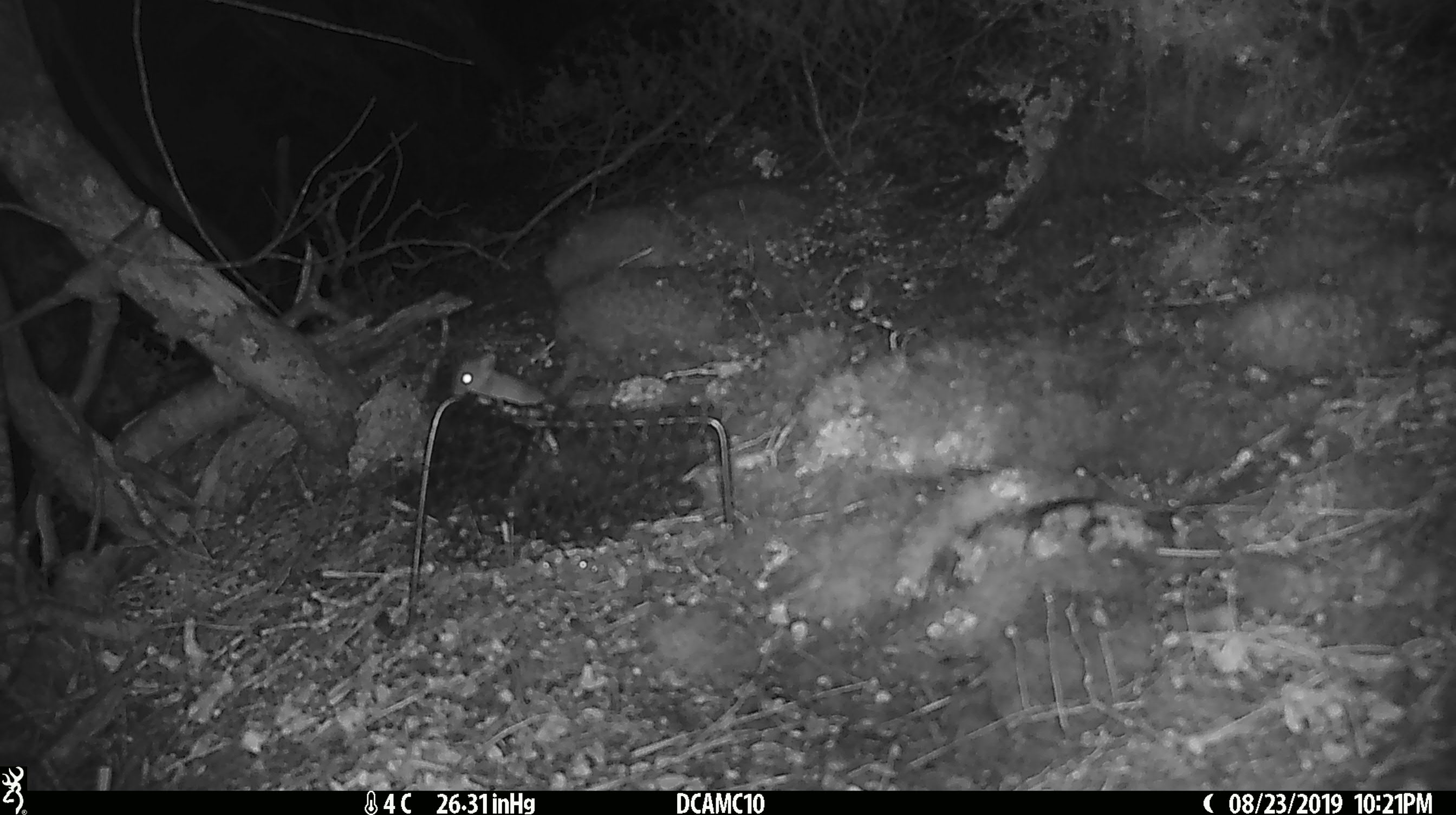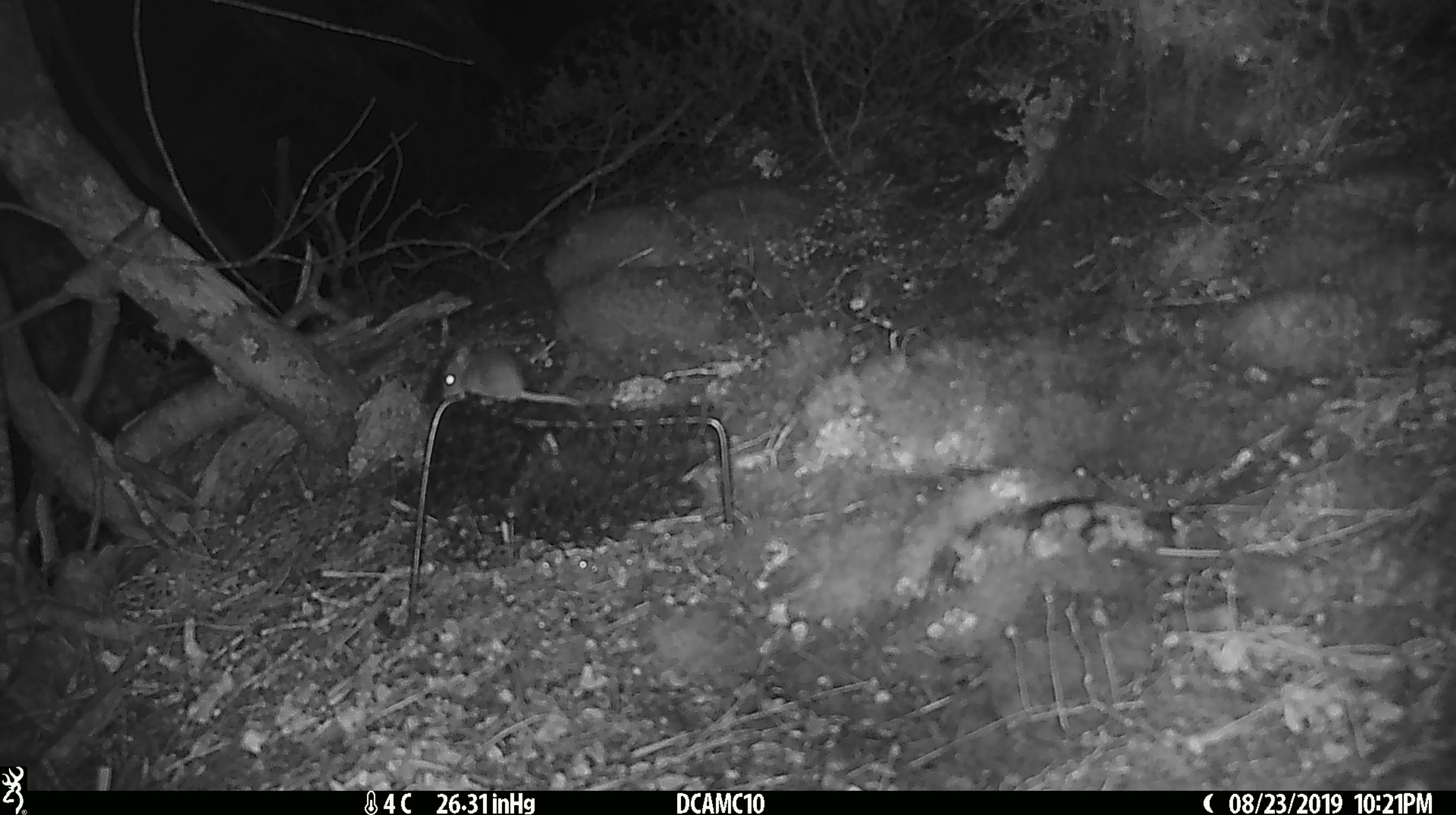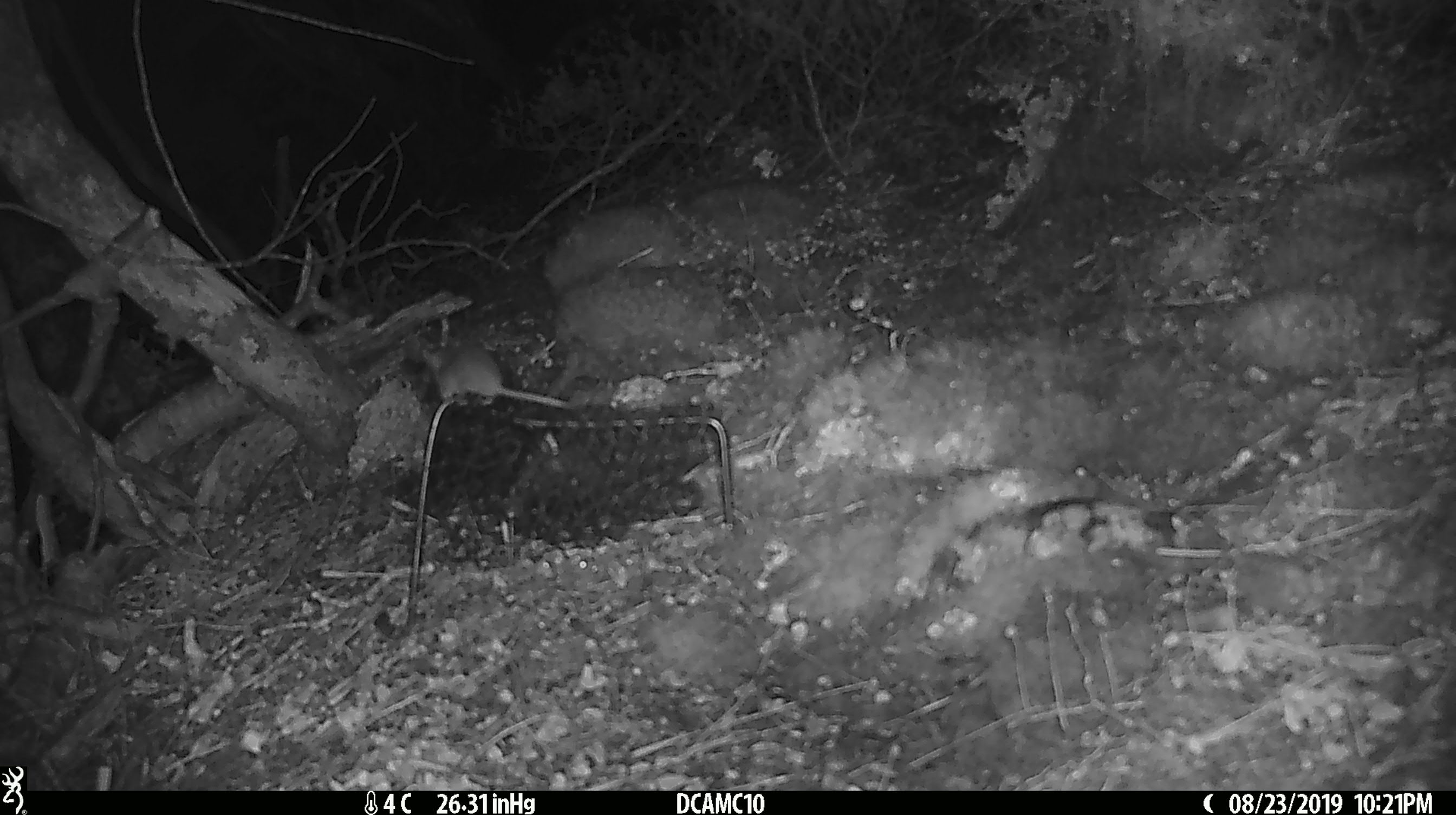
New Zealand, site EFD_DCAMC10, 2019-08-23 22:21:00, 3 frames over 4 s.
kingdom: Animalia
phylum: Chordata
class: Mammalia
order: Rodentia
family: Muridae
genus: Mus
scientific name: Mus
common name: mouse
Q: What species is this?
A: Mouse (Mus).